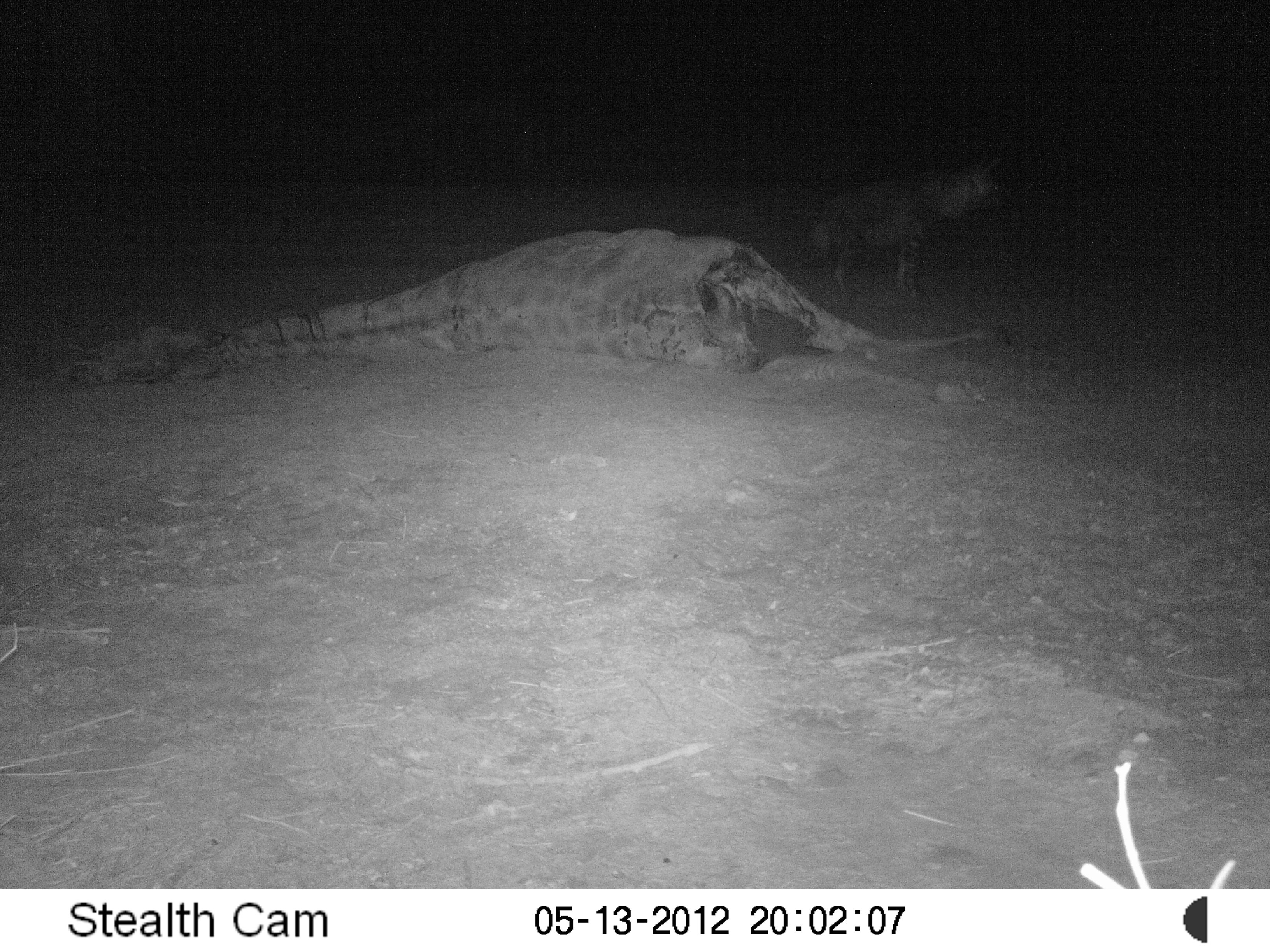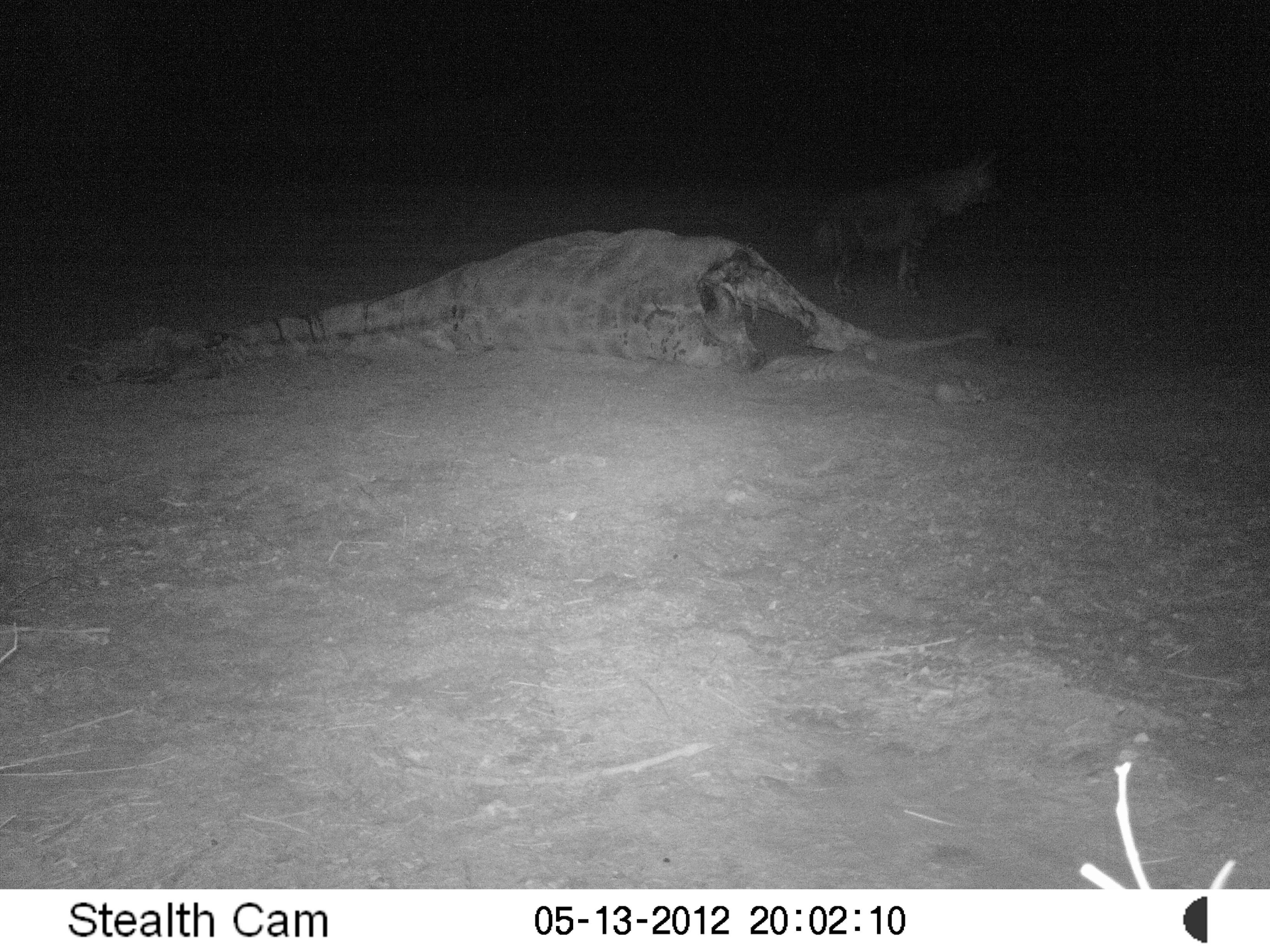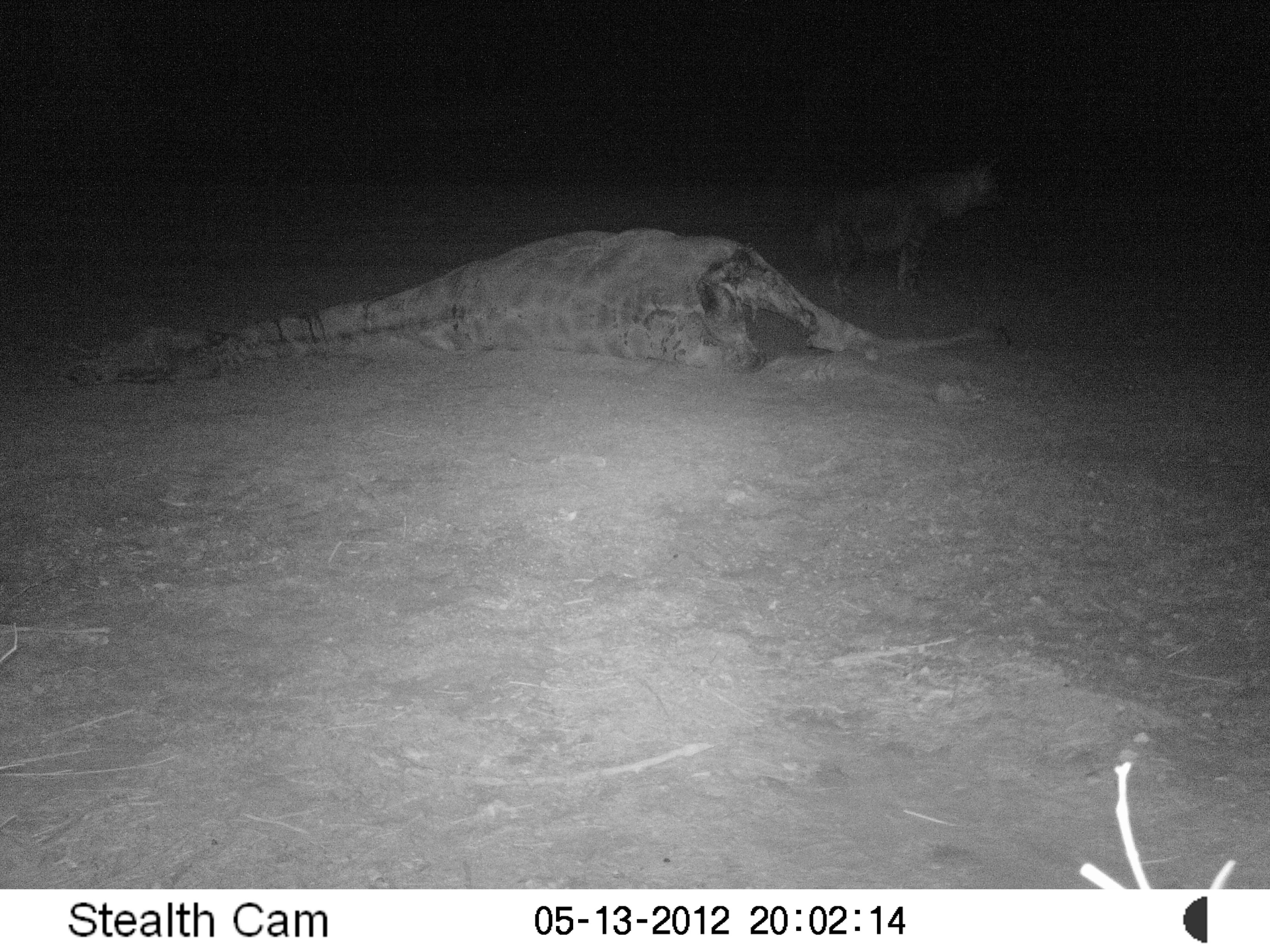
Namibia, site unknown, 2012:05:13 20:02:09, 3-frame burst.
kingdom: Animalia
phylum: Chordata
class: Mammalia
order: Carnivora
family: Hyaenidae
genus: Parahyaena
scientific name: Parahyaena brunnea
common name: brown hyena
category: hyaena brunnea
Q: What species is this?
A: Hyaena brunnea (brown hyena) (Parahyaena brunnea).